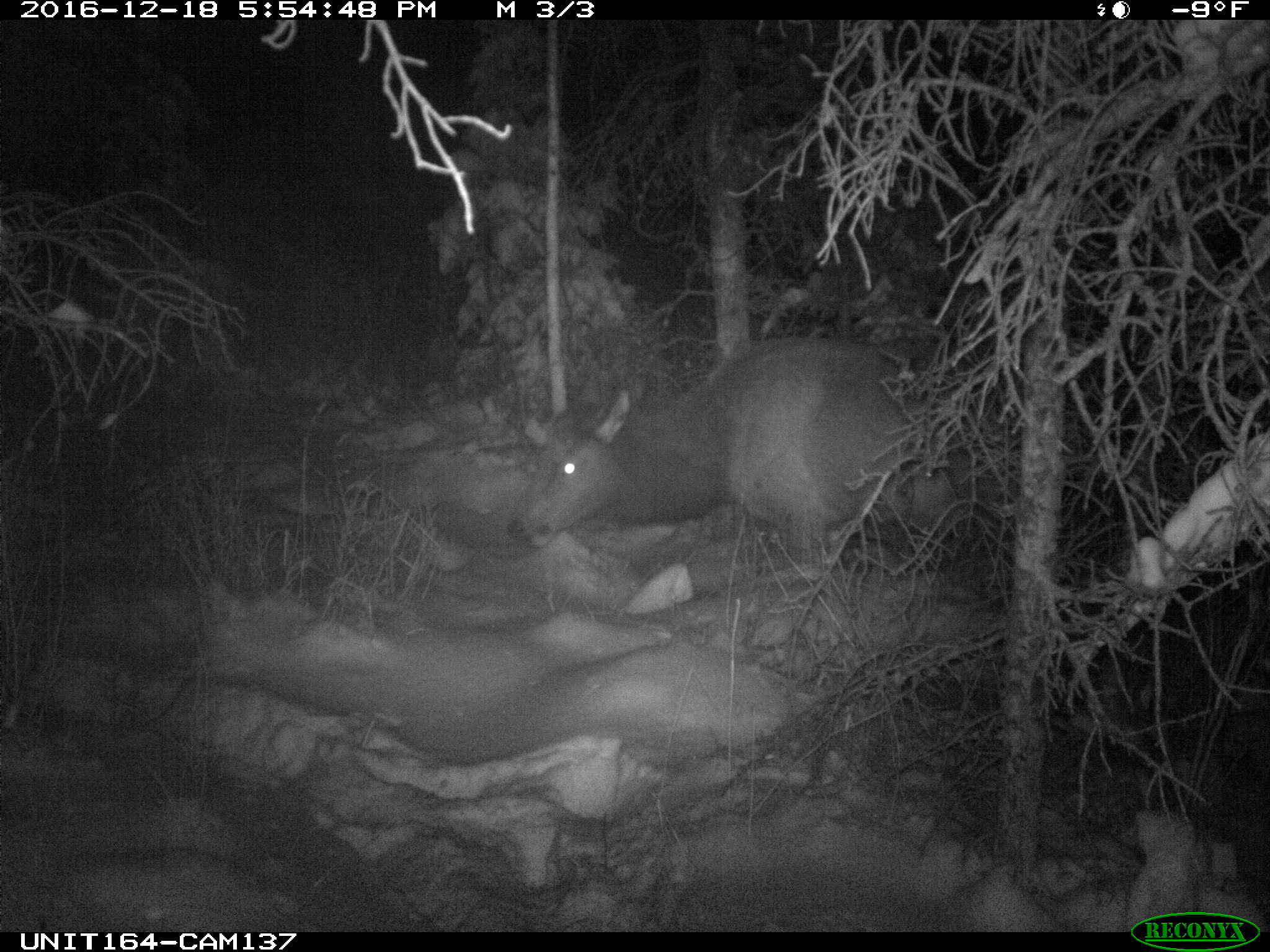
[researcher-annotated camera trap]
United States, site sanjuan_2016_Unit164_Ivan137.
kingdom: Animalia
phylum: Chordata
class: Mammalia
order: Artiodactyla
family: Cervidae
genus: Cervus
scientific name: Cervus elaphus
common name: red deer